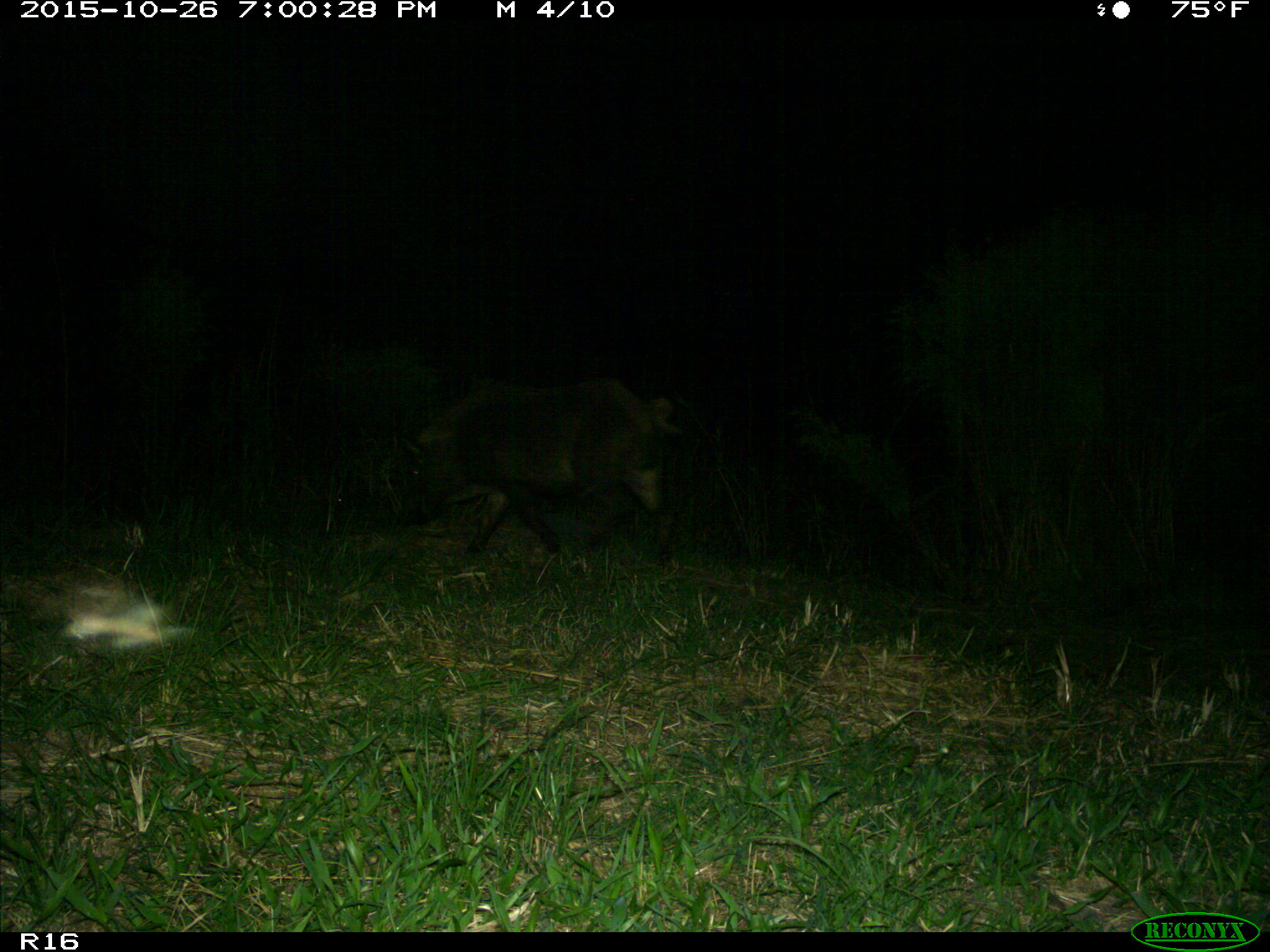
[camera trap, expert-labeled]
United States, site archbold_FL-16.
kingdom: Animalia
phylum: Chordata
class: Mammalia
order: Artiodactyla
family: Suidae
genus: Sus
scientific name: Sus scrofa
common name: wild boar